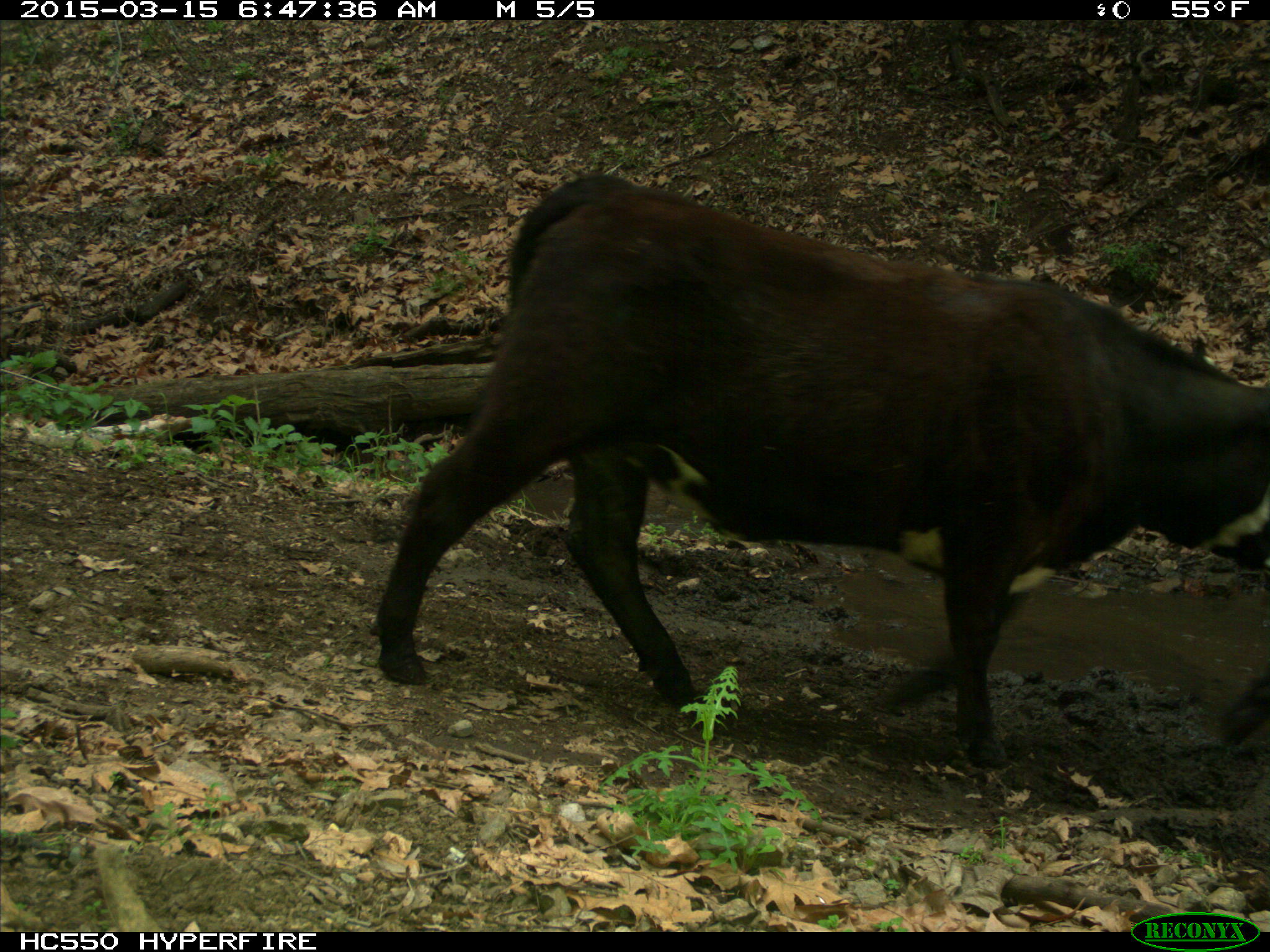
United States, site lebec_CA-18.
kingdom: Animalia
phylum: Chordata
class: Mammalia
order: Artiodactyla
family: Bovidae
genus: Bos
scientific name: Bos taurus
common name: domestic cow